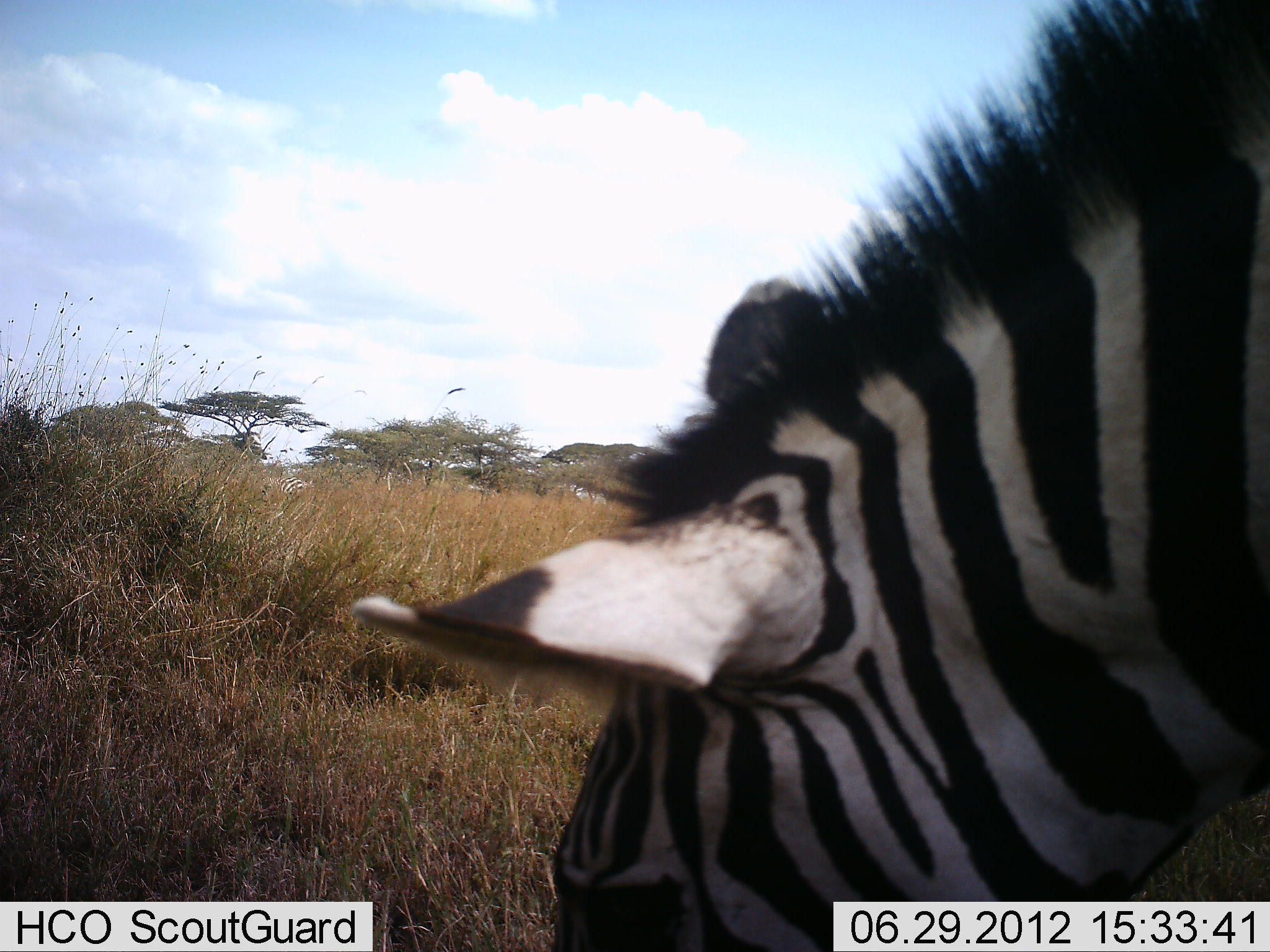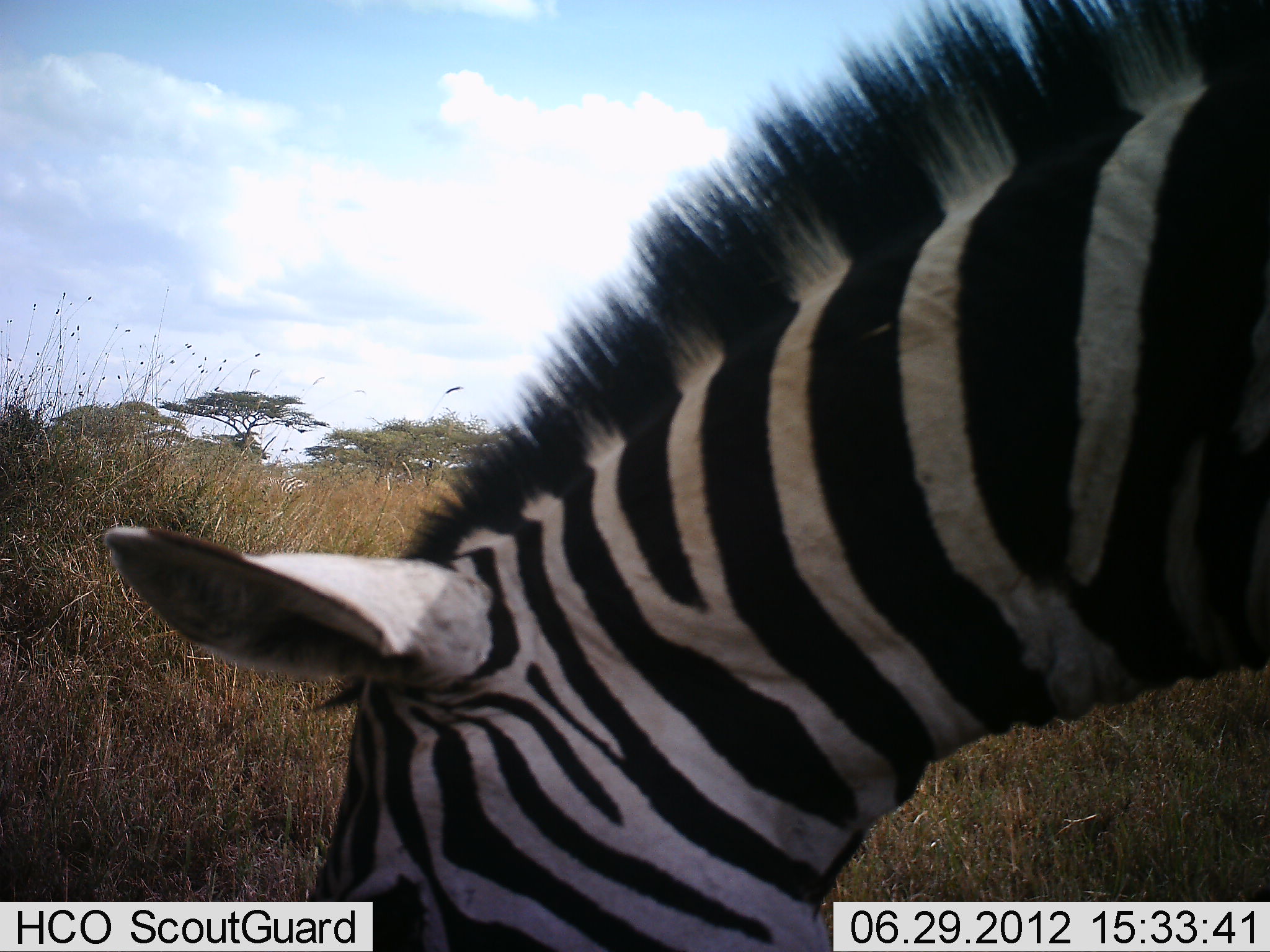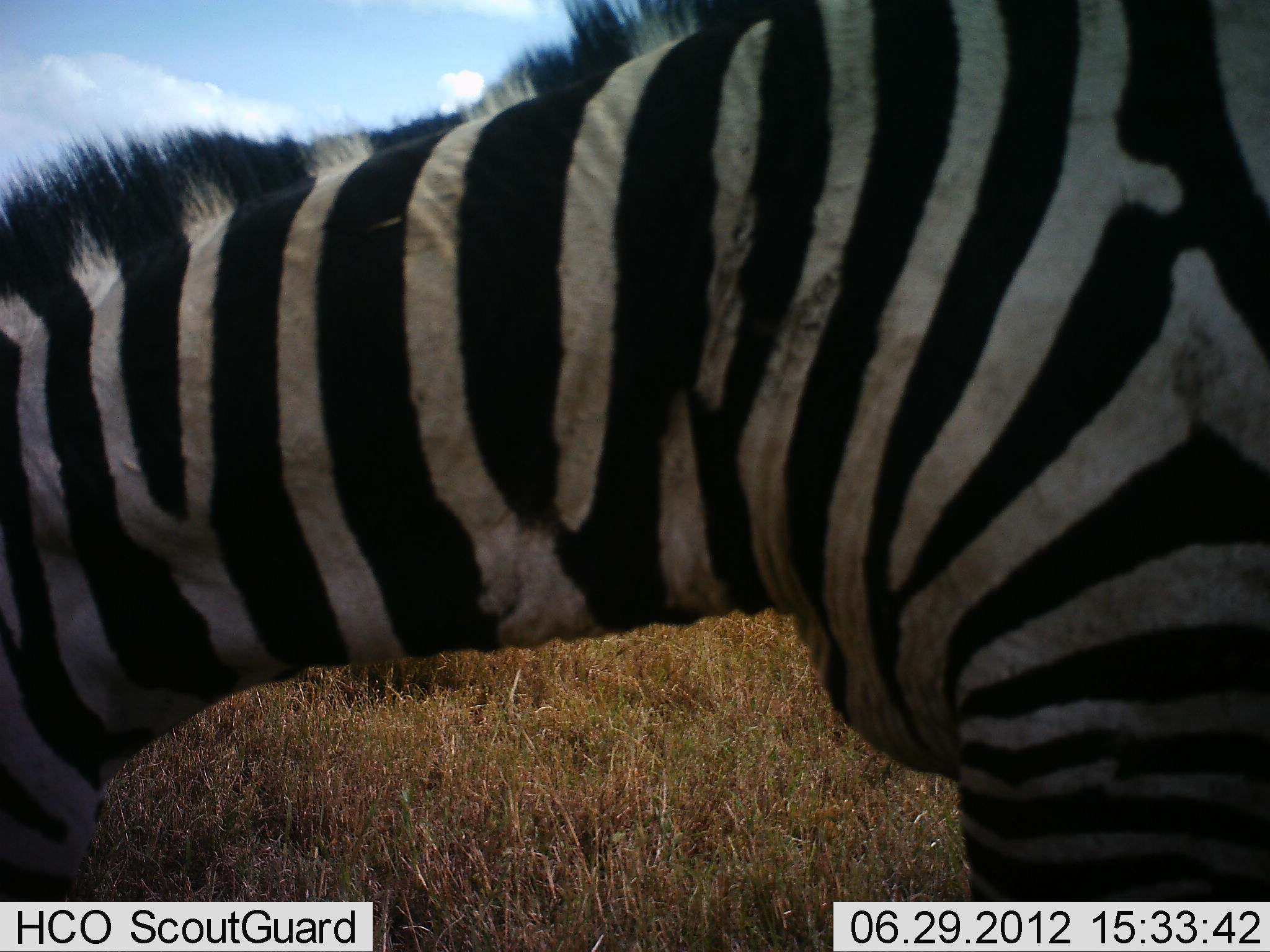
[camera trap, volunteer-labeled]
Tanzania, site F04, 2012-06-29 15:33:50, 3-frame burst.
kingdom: Animalia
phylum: Chordata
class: Mammalia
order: Perissodactyla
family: Equidae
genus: Equus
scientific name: Equus quagga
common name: plains zebra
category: zebra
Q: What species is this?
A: Zebra (plains zebra) (Equus quagga).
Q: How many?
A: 1.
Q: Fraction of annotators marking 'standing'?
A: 30%.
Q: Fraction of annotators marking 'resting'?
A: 0%.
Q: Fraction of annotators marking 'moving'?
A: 30%.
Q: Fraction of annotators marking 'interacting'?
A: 0%.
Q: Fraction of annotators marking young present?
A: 0%.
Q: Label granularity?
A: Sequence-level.